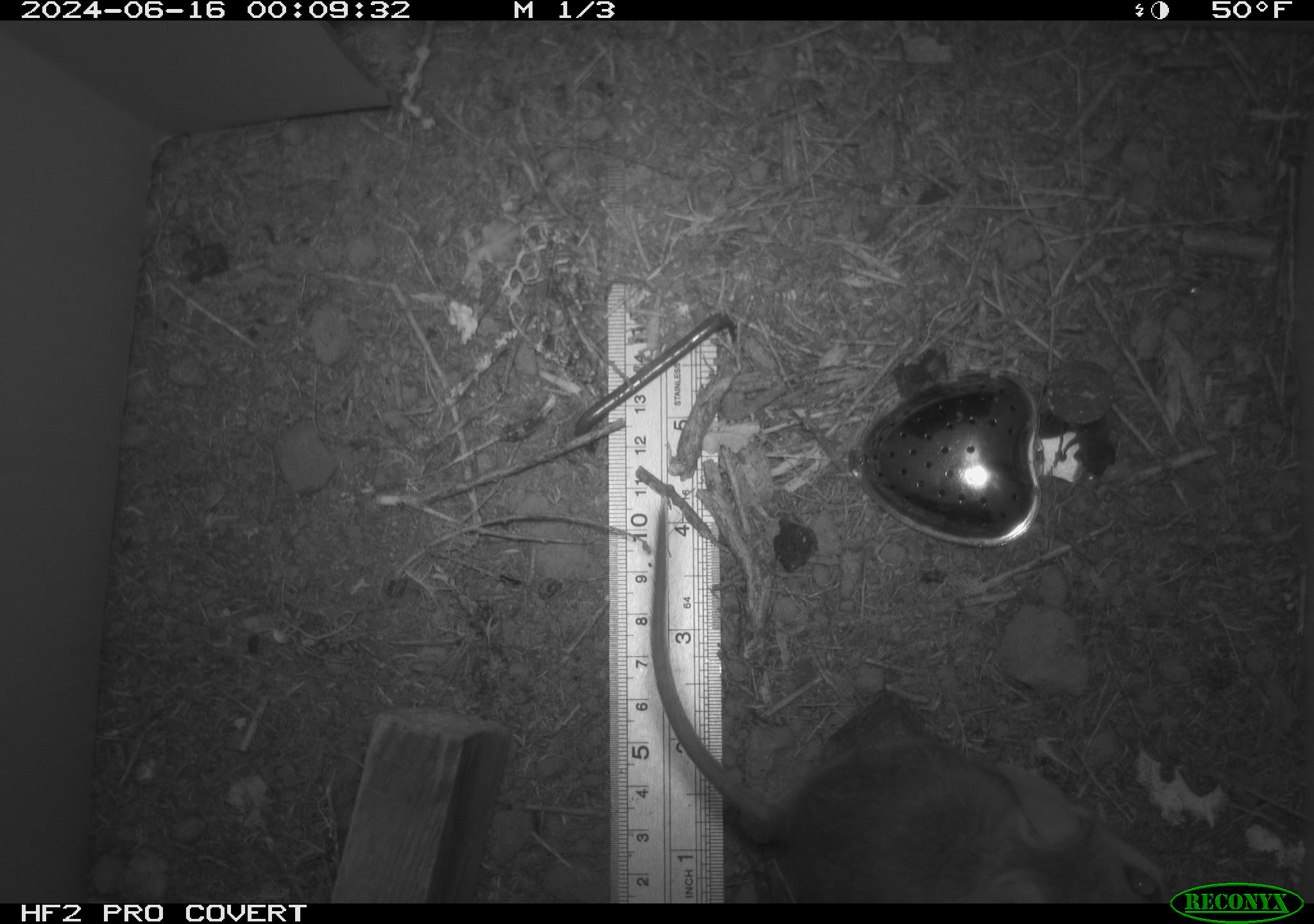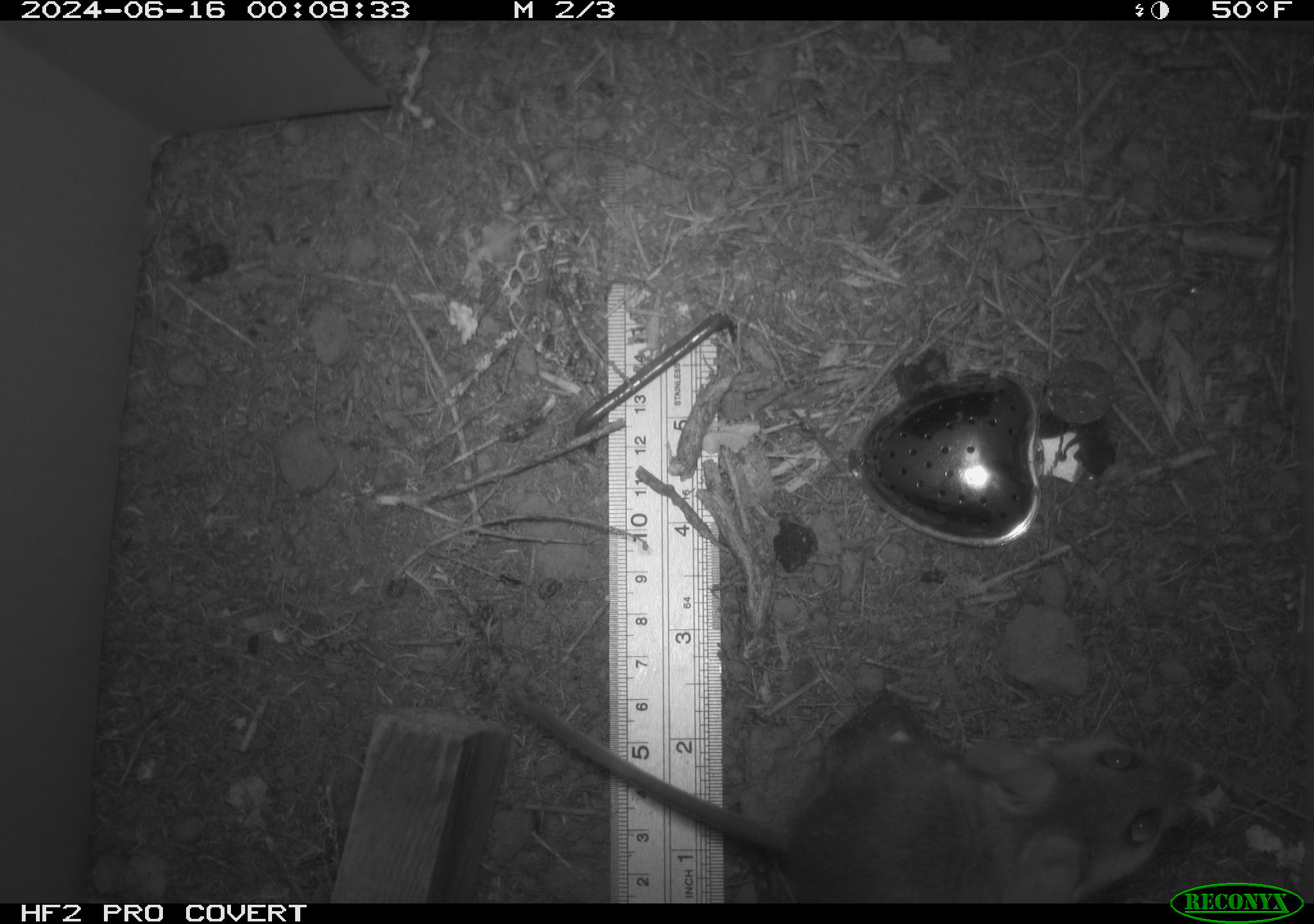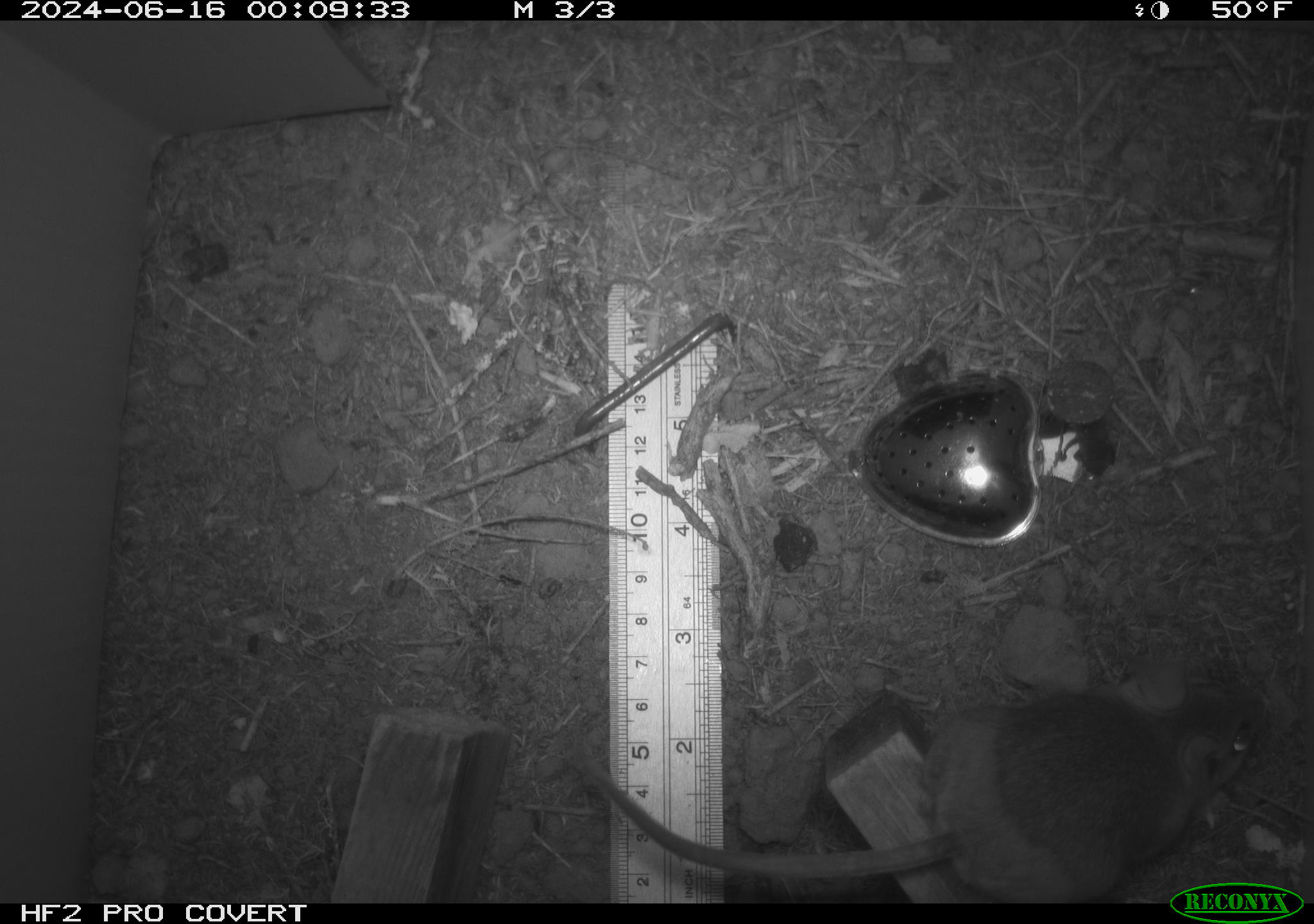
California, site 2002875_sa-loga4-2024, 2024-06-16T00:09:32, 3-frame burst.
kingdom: Animalia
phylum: Chordata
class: Mammalia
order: Rodentia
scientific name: Rodentia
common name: mouse species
Mouse species (Rodentia).